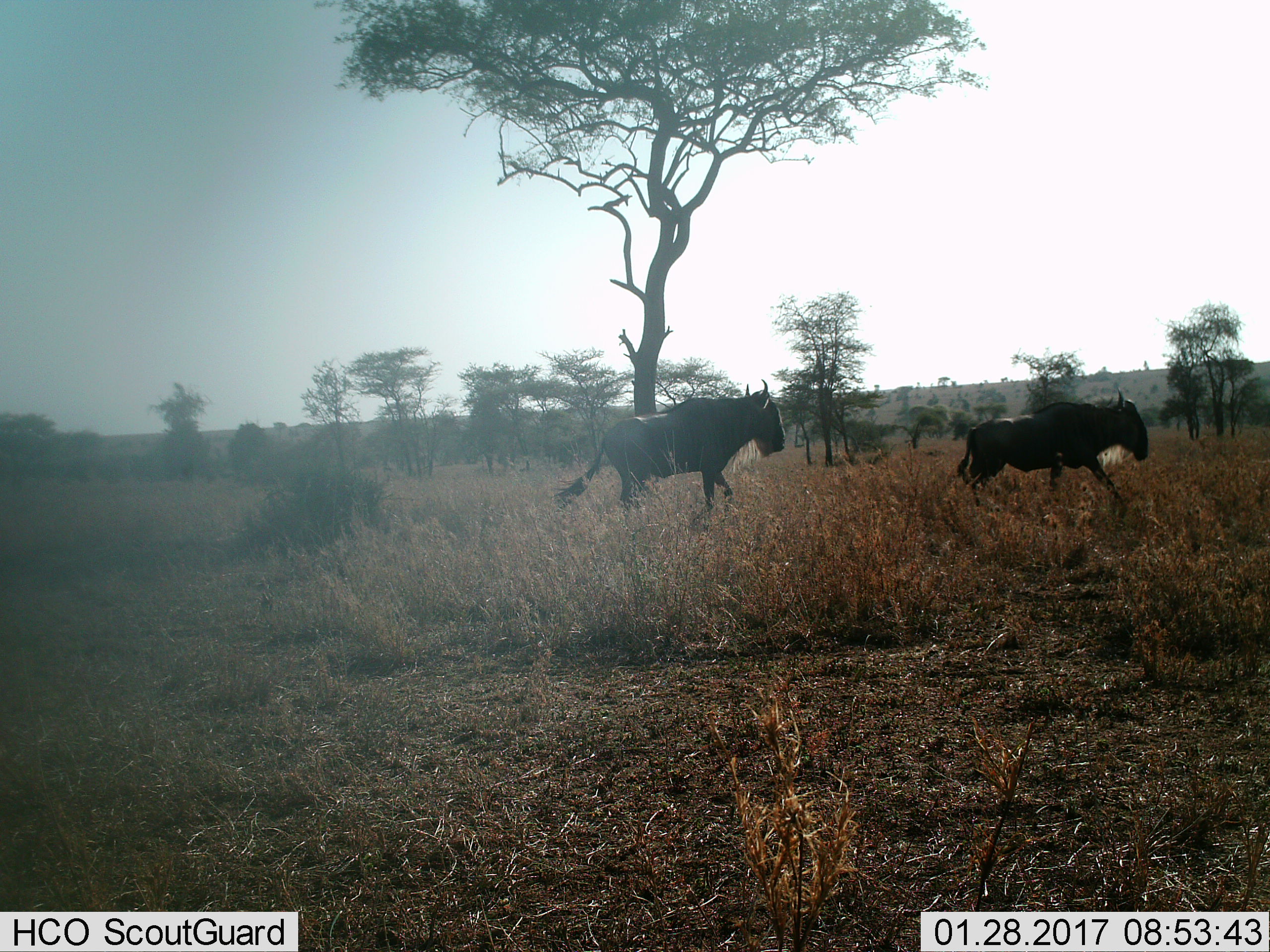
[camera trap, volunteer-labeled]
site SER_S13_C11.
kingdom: Animalia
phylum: Chordata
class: Mammalia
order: Artiodactyla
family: Bovidae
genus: Connochaetes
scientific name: Connochaetes taurinus taurinus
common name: blue wildebeest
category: wildebeestblue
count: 2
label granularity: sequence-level